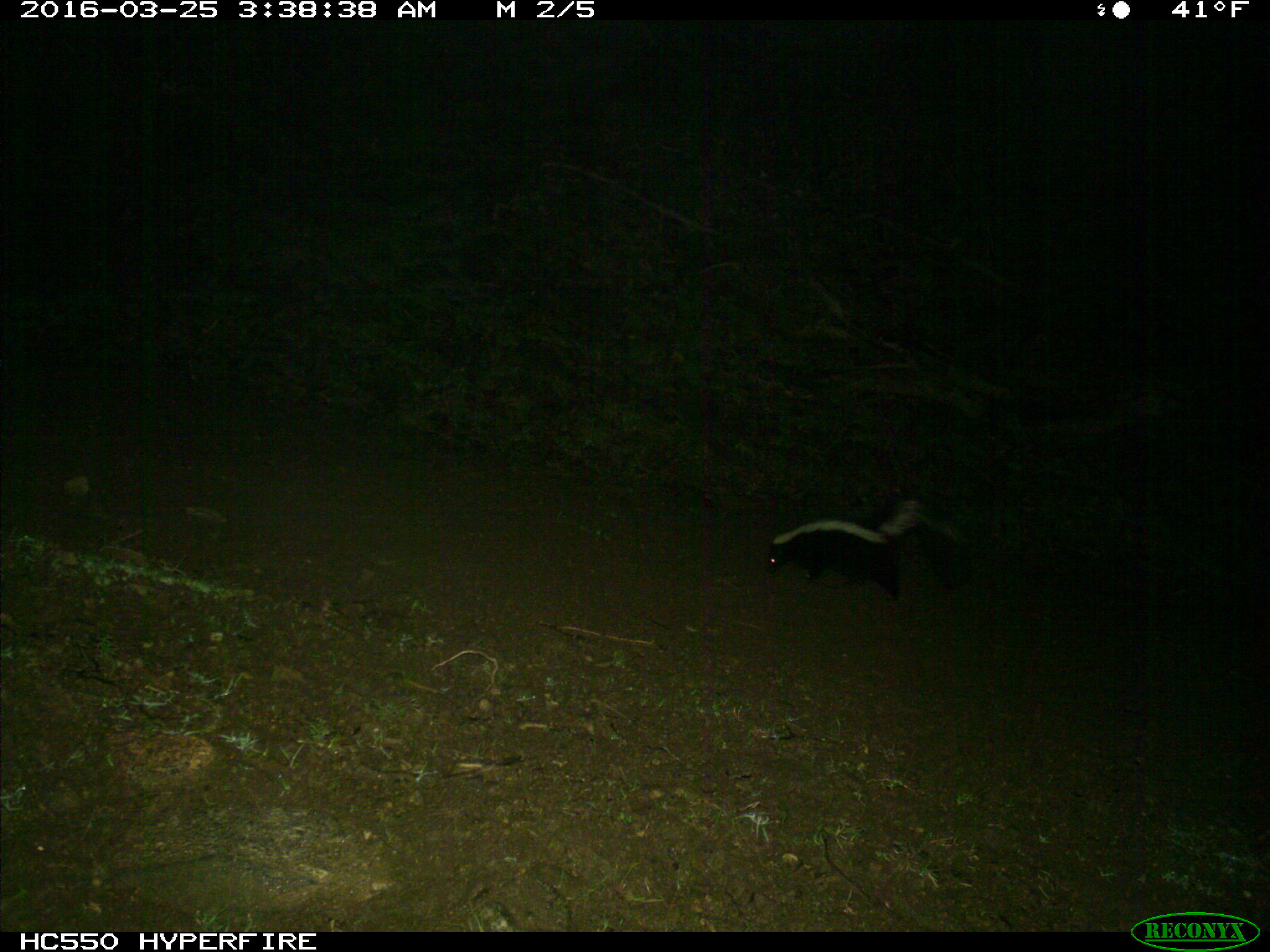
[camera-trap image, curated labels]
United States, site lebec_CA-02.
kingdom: Animalia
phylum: Chordata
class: Mammalia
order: Carnivora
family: Mephitidae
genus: Mephitis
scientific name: Mephitis mephitis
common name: striped skunk